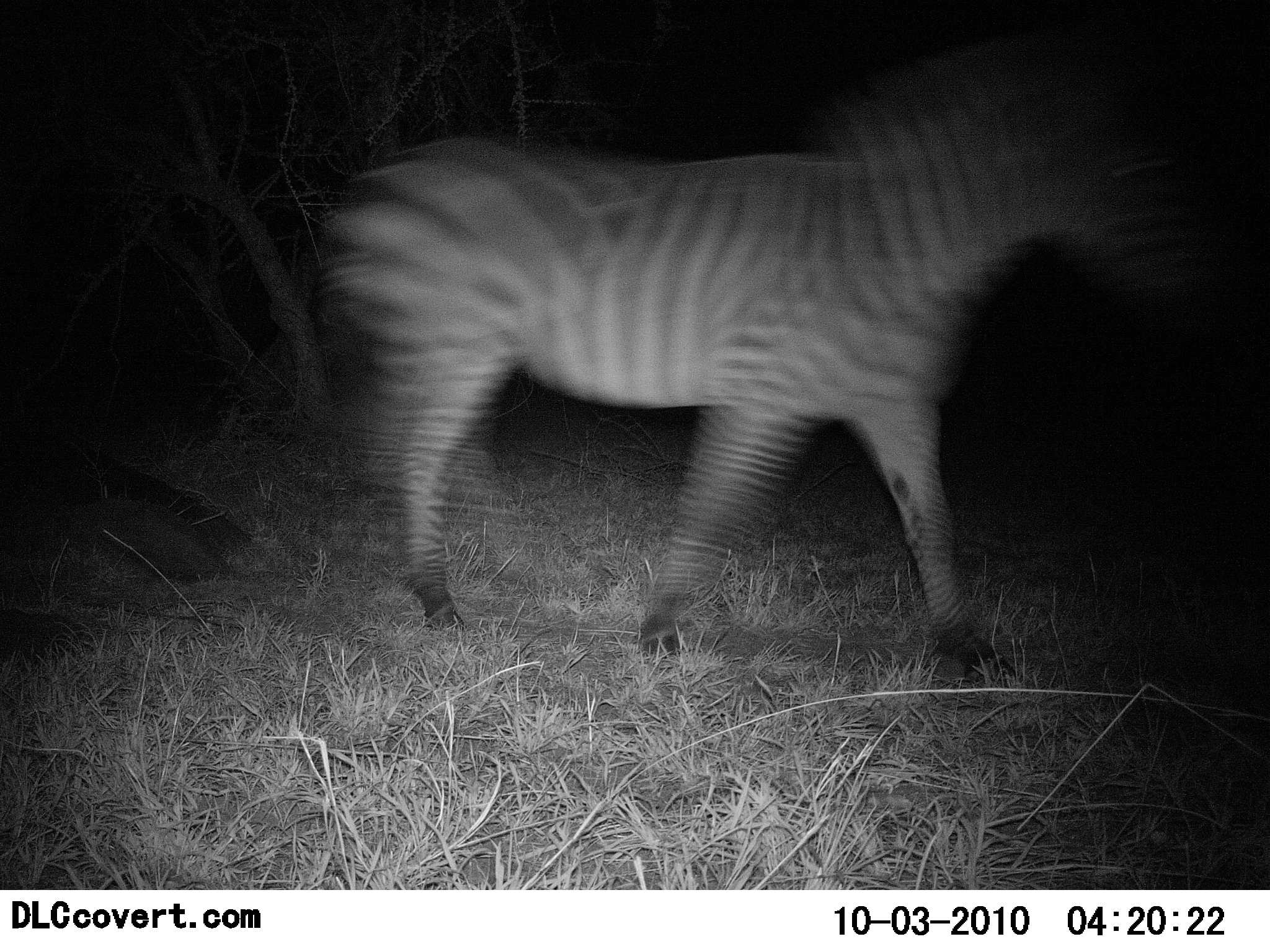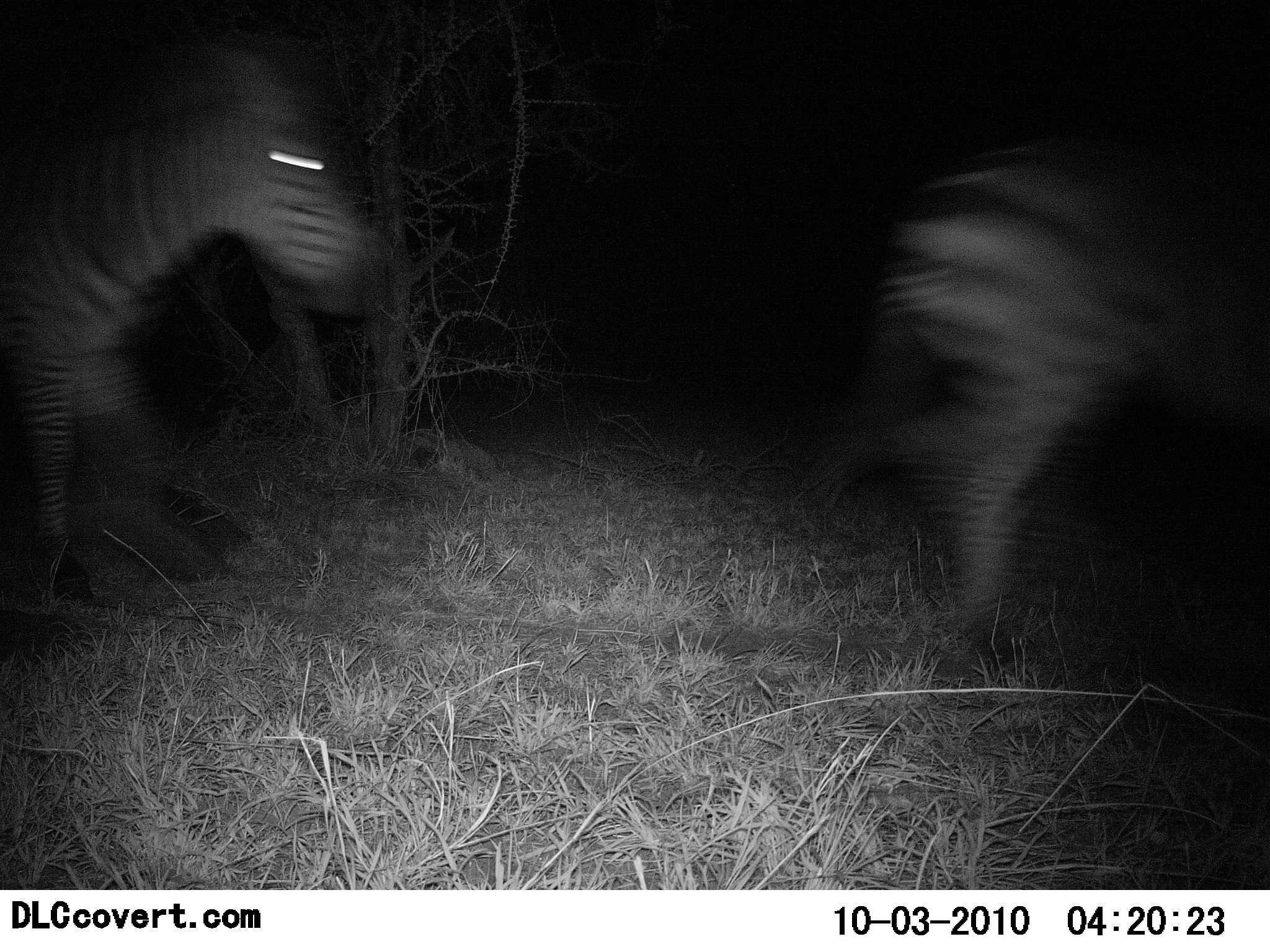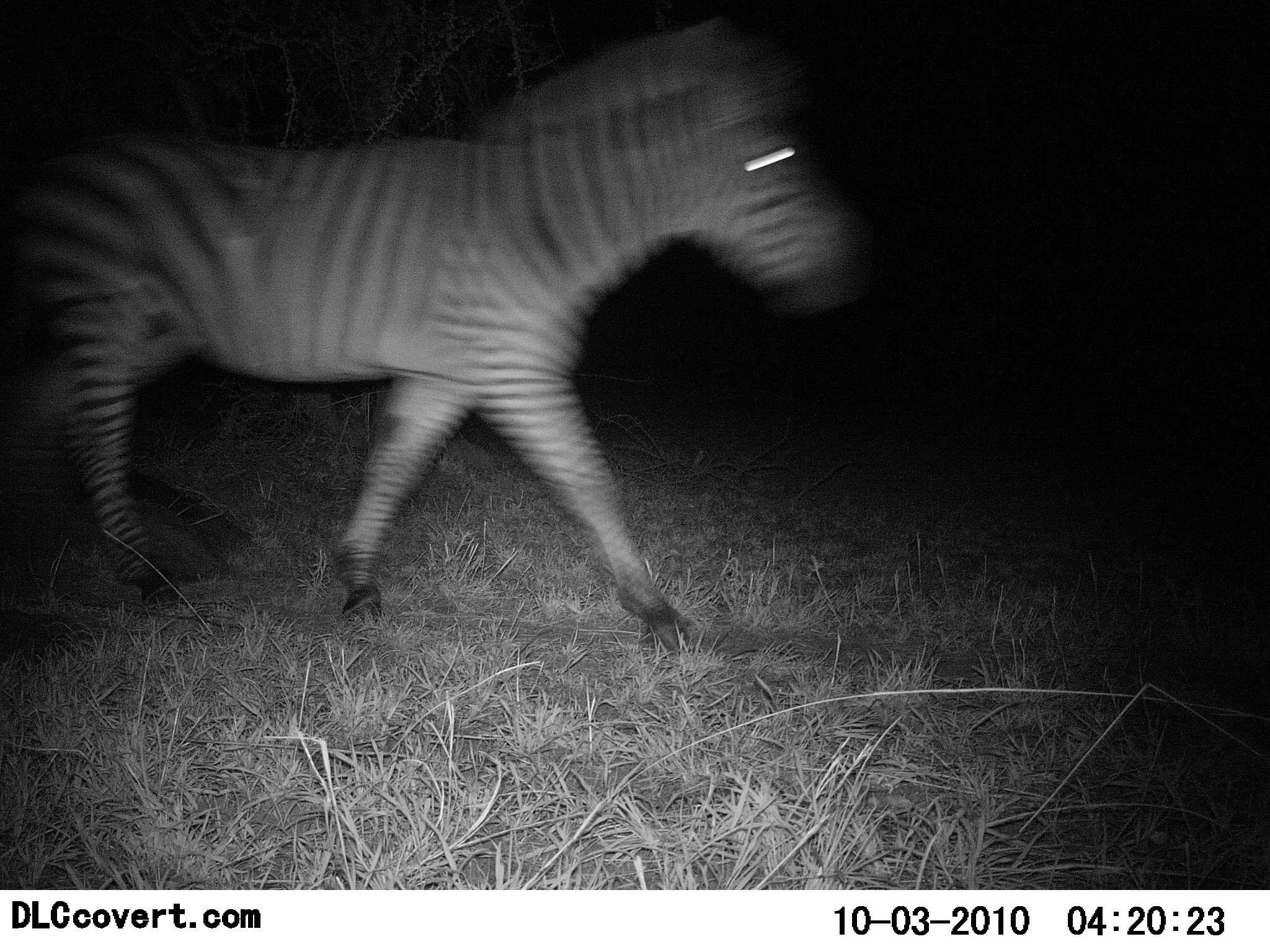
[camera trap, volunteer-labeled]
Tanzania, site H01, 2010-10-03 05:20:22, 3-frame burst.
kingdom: Animalia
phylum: Chordata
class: Mammalia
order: Perissodactyla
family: Equidae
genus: Equus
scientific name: Equus quagga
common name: plains zebra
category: zebra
Zebra (plains zebra) (Equus quagga), count 2. Behavior (volunteer vote fractions): standing 8%, resting 0%, moving 100%, interacting 0%. Young present (vote fraction): 0%. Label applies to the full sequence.